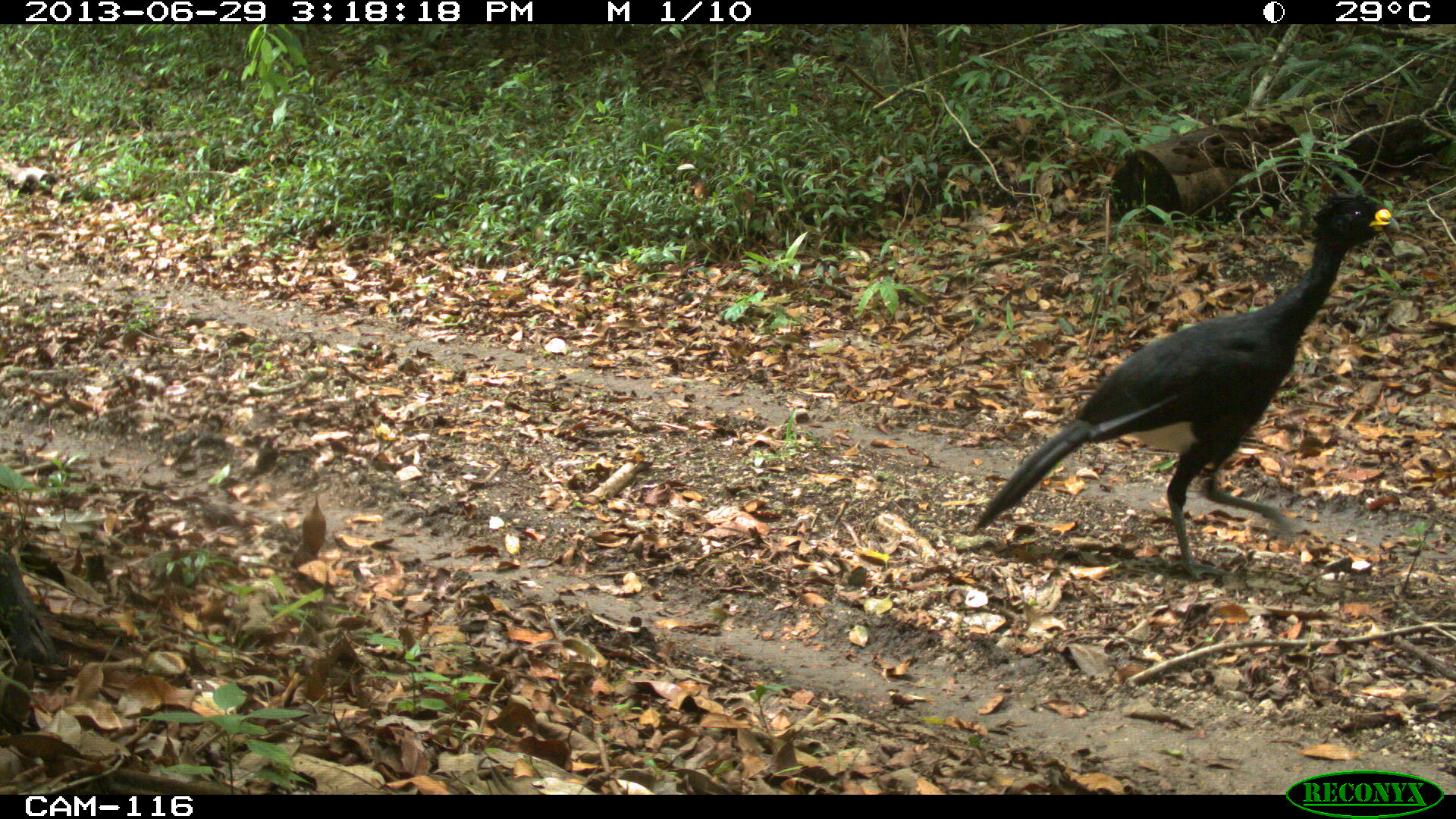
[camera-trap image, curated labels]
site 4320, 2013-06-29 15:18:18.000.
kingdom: Animalia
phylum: Chordata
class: Aves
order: Galliformes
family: Cracidae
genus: Crax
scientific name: Crax rubra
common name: great curassow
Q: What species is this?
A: Crax rubra (great curassow).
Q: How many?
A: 1.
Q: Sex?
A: Male.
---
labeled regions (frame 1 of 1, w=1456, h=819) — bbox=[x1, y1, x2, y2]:
crax rubra: bbox=[963, 193, 1403, 582]